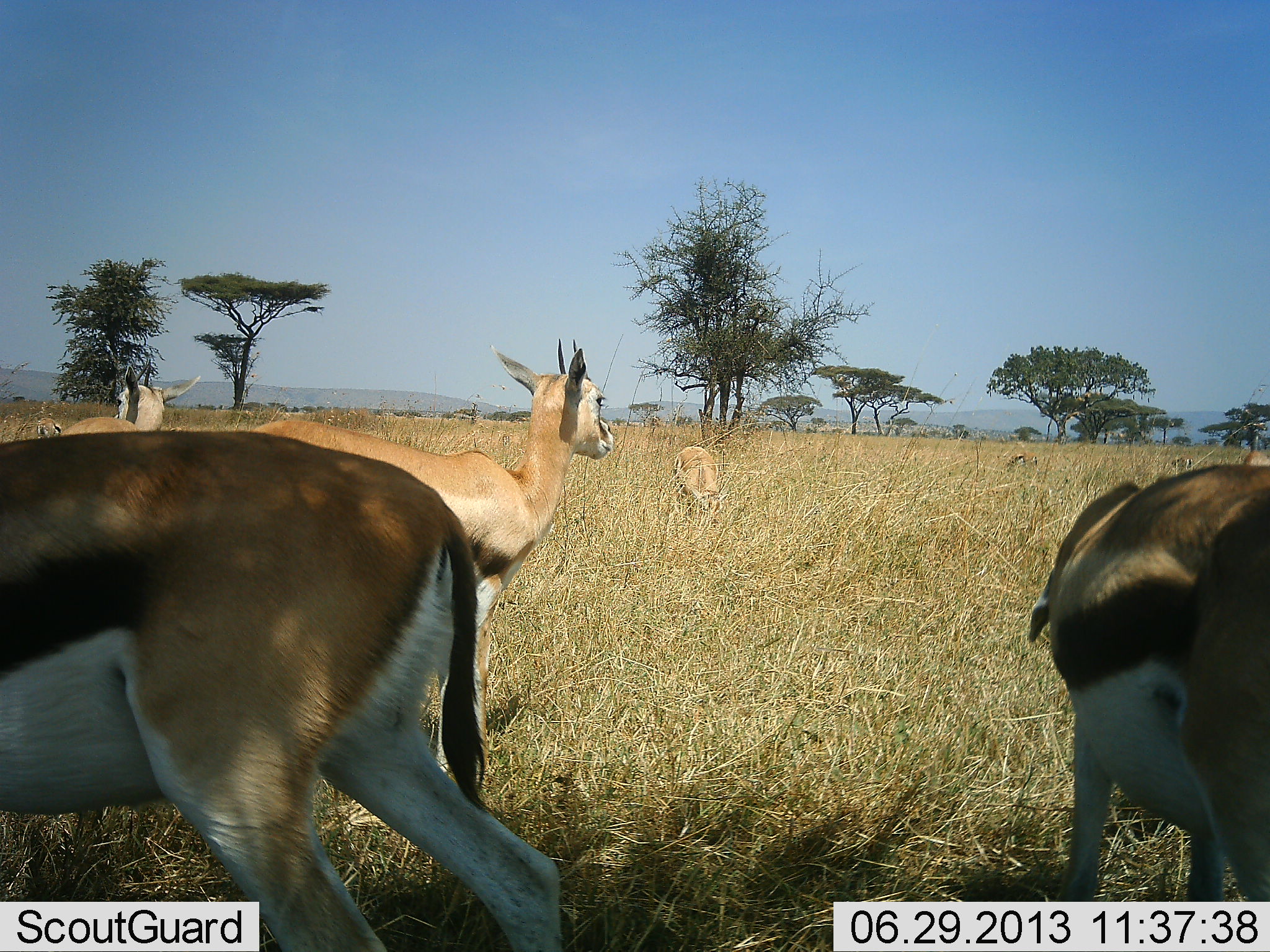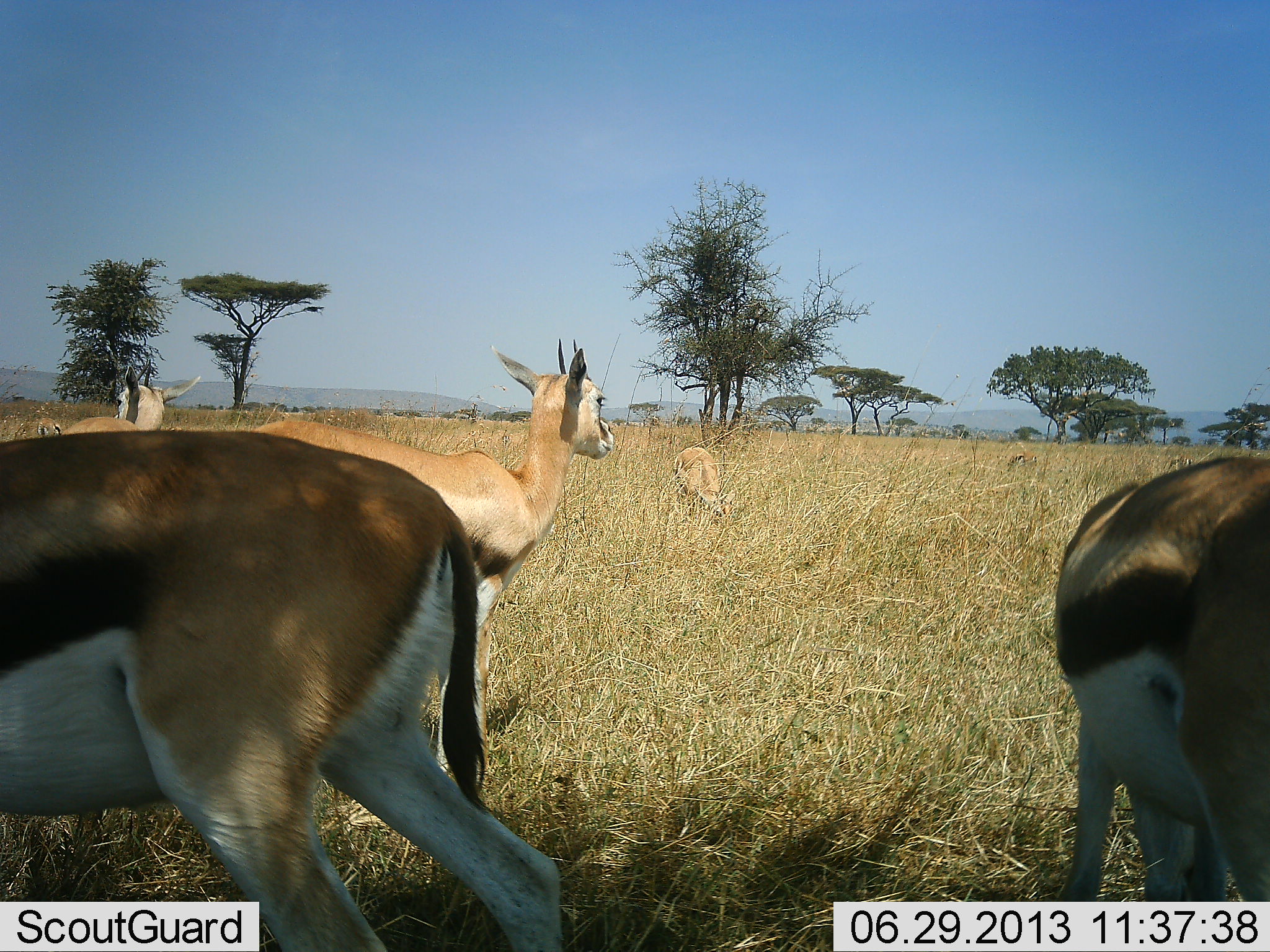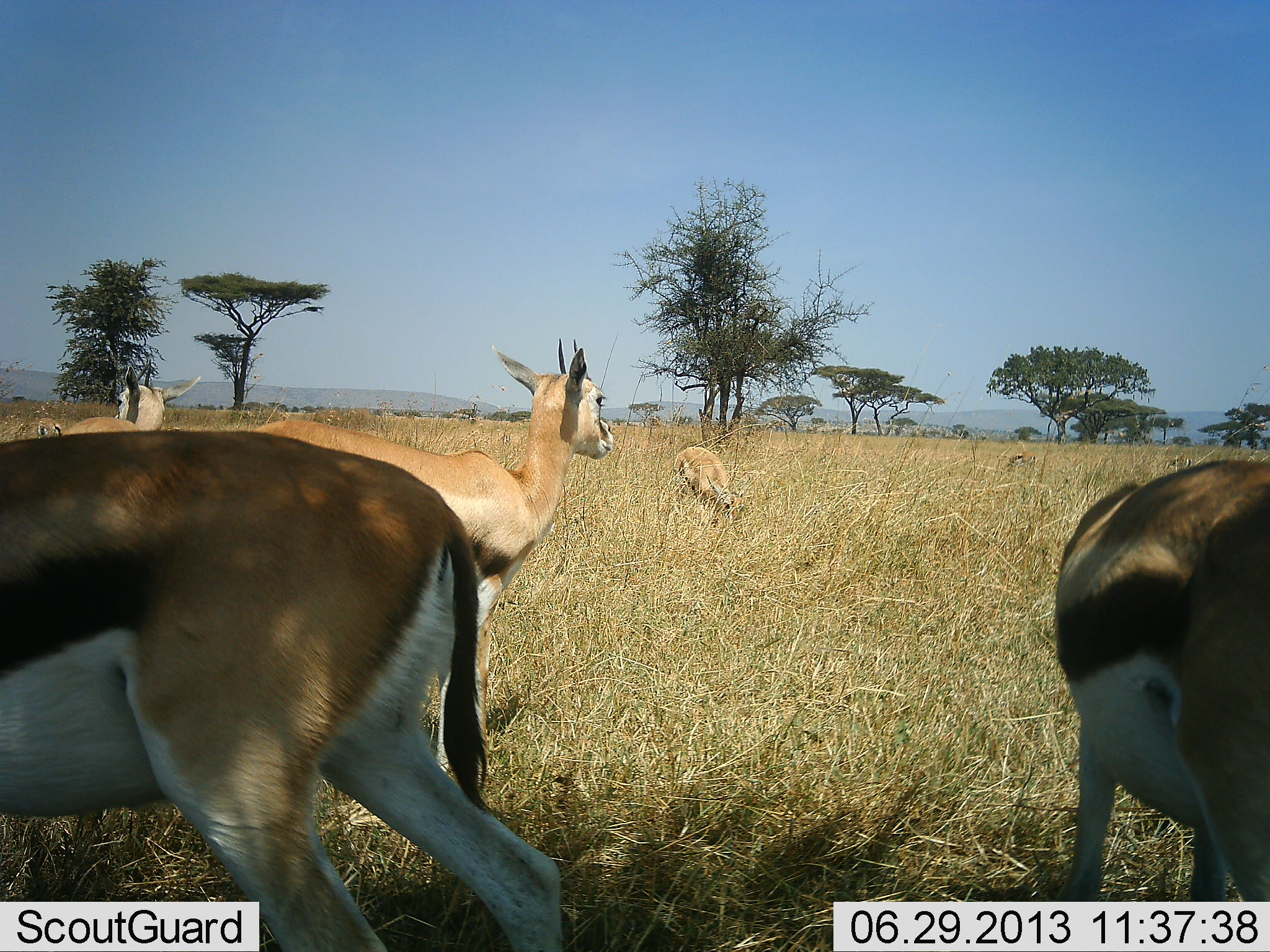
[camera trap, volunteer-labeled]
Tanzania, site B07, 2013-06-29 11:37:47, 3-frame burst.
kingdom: Animalia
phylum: Chordata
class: Mammalia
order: Artiodactyla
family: Bovidae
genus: Eudorcas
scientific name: Eudorcas thomsonii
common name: thomson's gazelle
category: gazellethomsons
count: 6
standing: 100%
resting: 6%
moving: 12%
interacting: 3%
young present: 0%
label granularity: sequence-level